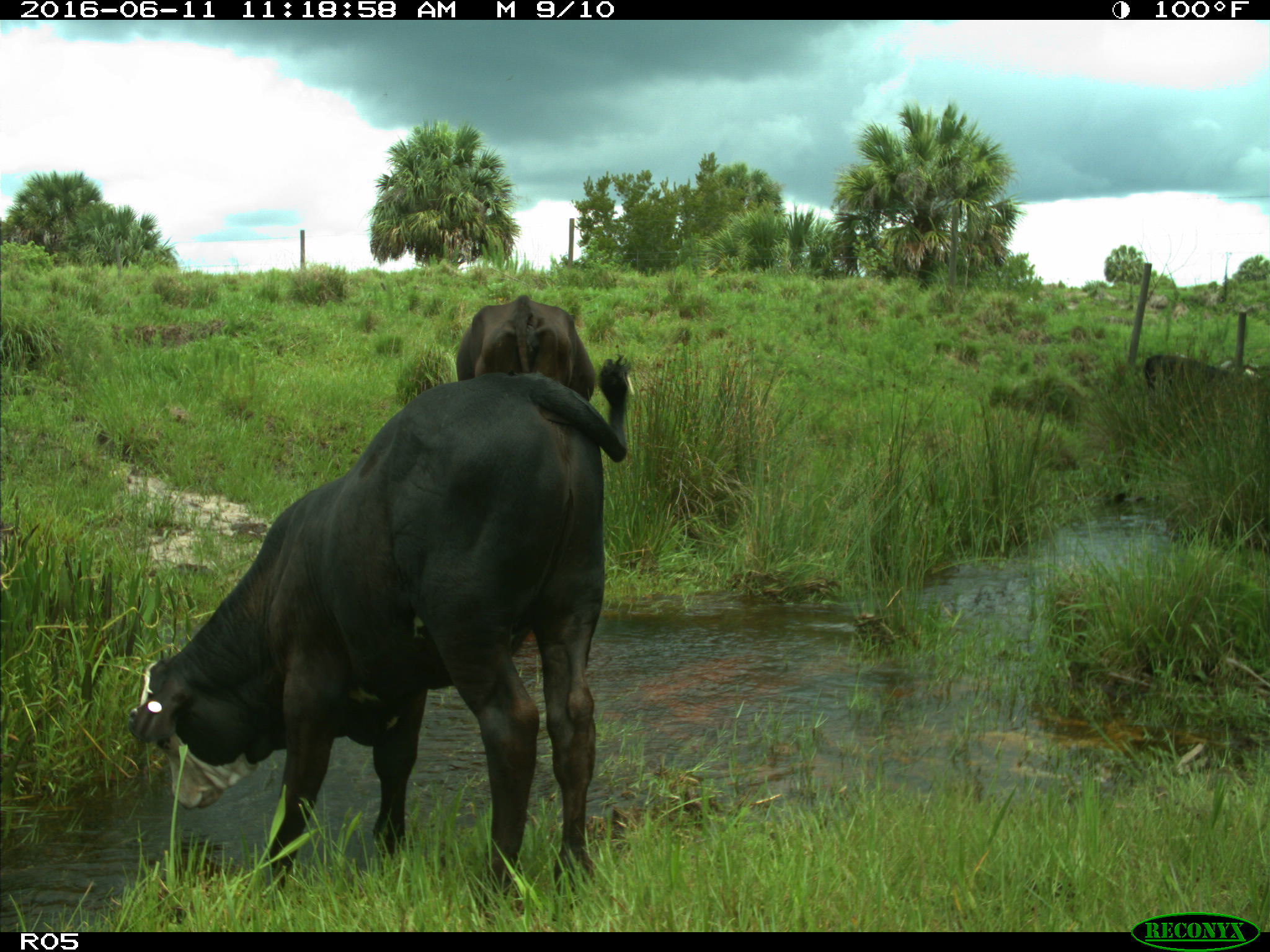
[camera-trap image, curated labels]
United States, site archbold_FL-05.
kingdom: Animalia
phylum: Chordata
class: Mammalia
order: Artiodactyla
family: Bovidae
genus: Bos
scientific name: Bos taurus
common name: domestic cow